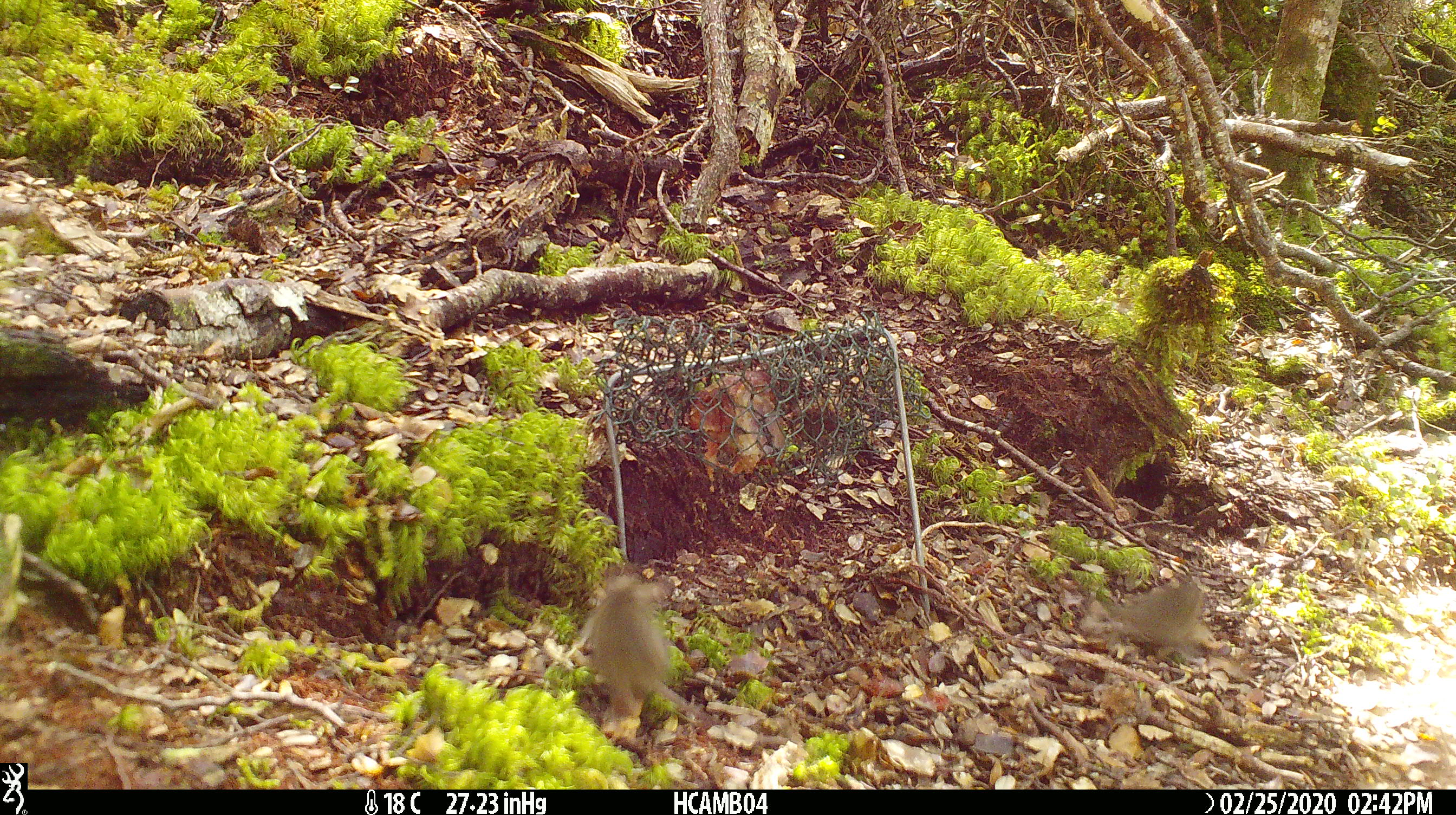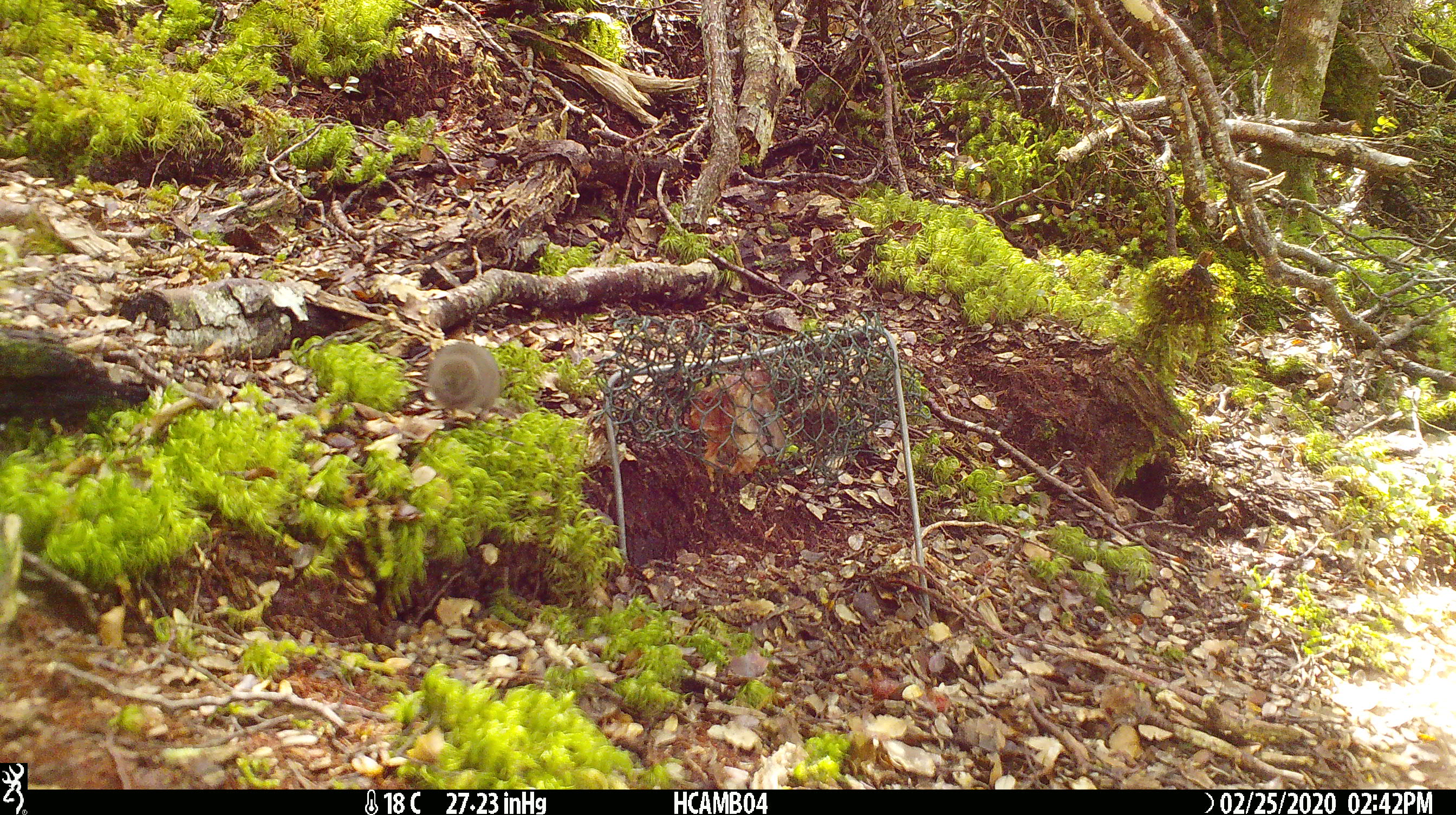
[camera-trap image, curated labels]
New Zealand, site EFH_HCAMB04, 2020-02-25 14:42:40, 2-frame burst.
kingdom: Animalia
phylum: Chordata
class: Mammalia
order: Rodentia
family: Muridae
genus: Mus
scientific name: Mus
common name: mouse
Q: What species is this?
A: Mouse (Mus).